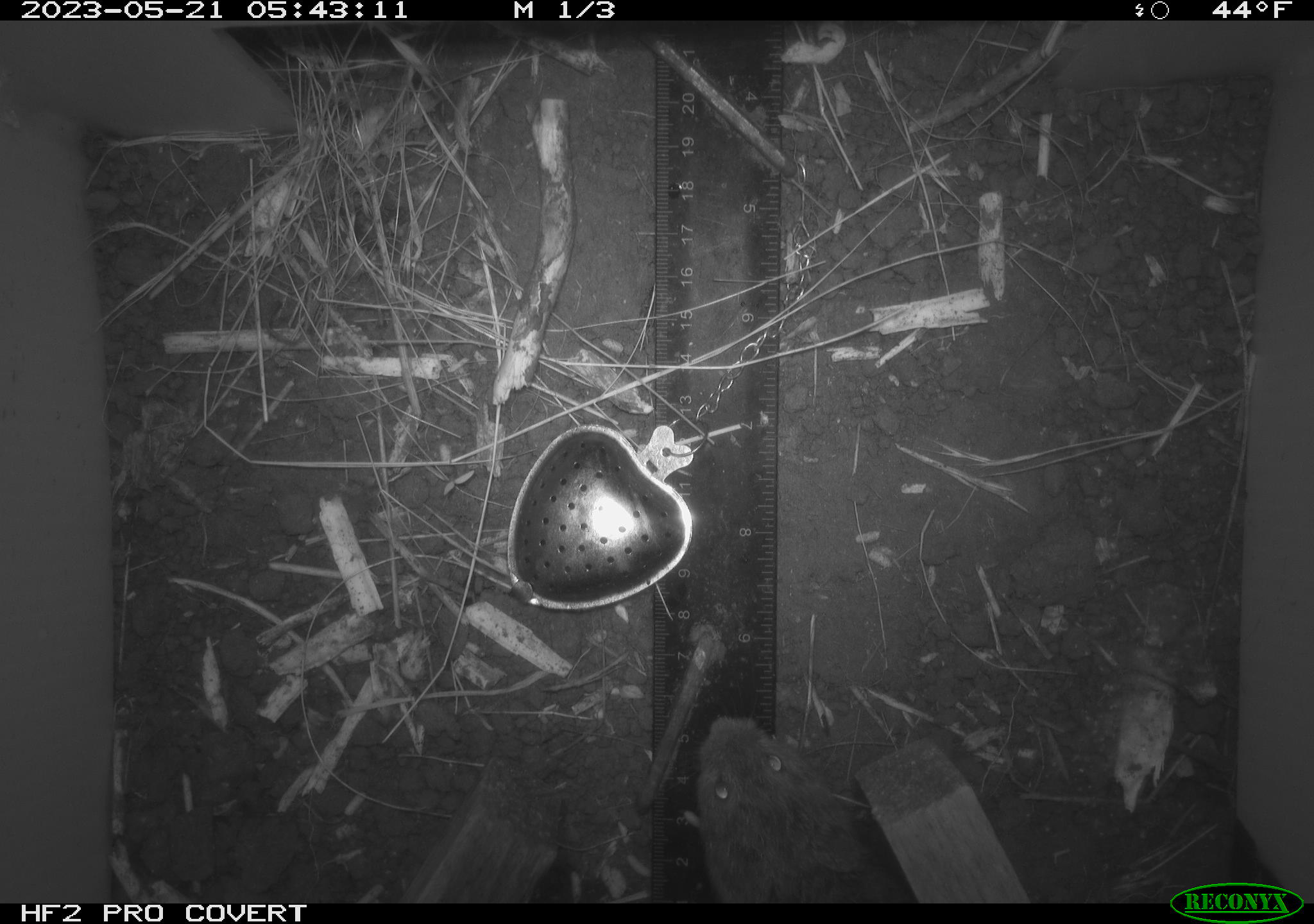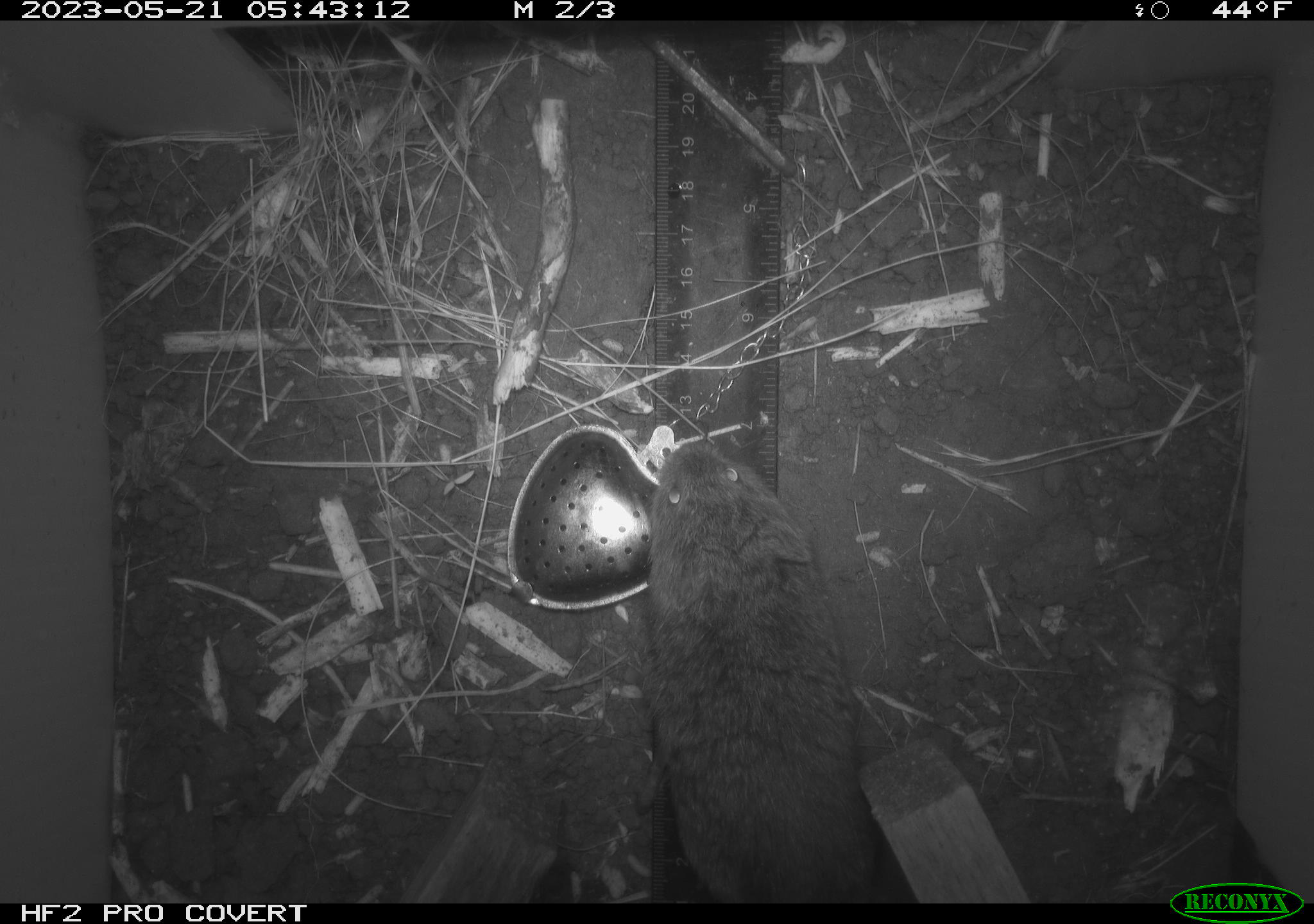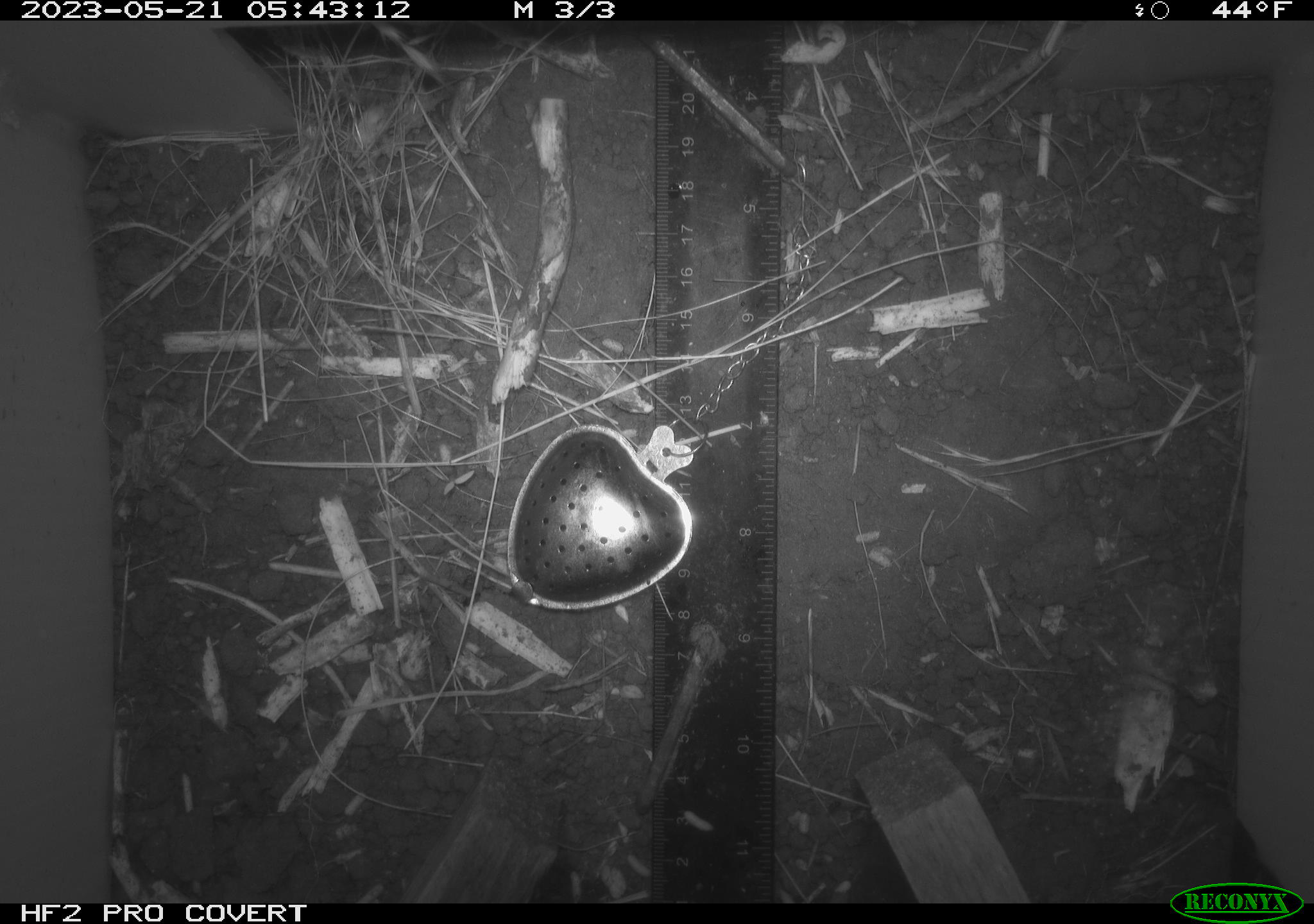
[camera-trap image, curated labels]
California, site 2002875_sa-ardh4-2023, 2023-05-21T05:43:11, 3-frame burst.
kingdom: Animalia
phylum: Chordata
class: Mammalia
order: Rodentia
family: Cricetidae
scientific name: Arvicolinae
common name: voles, lemmings, and muskrats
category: arvicolinae subfamily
Arvicolinae subfamily (voles, lemmings, and muskrats) (Arvicolinae).